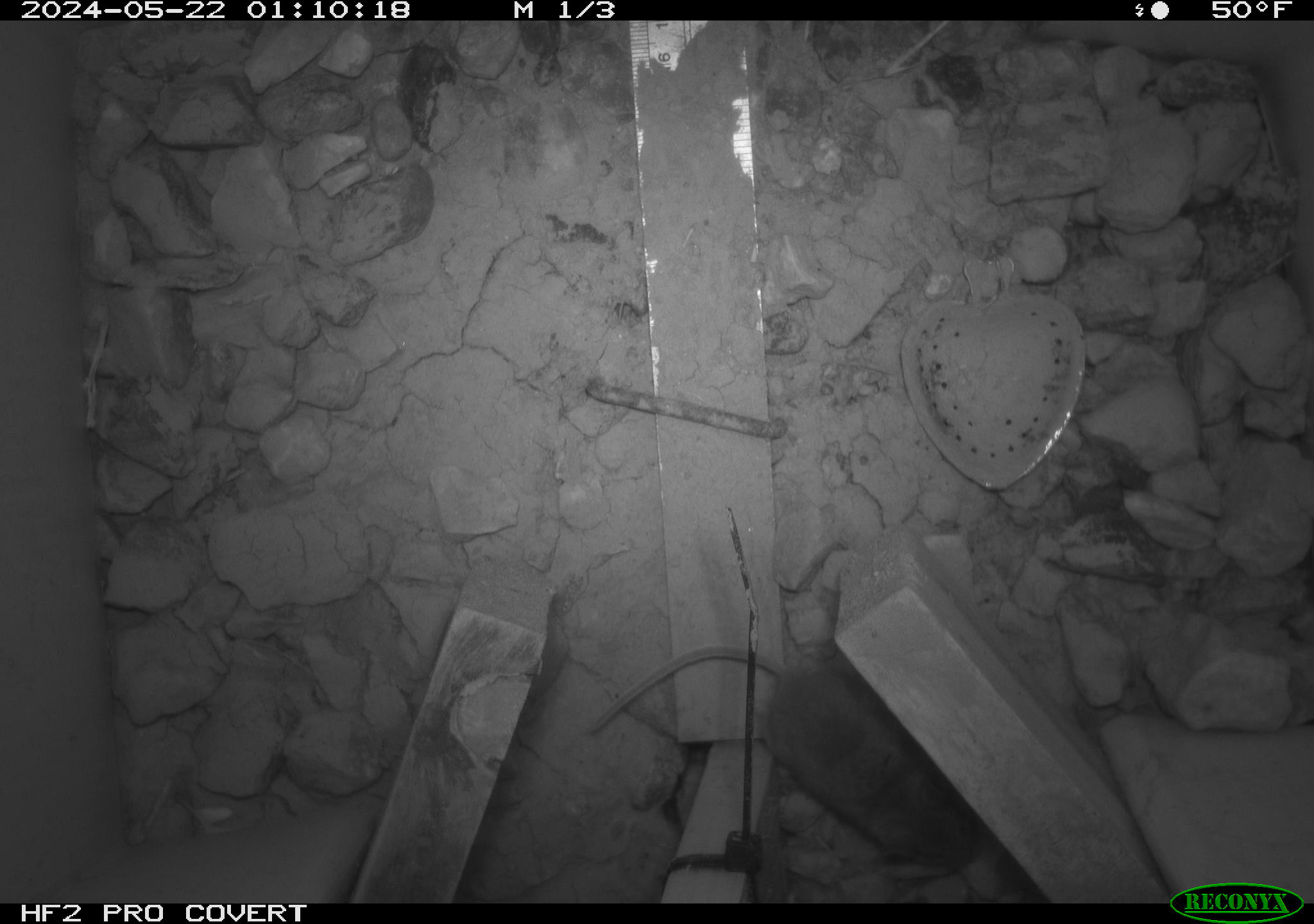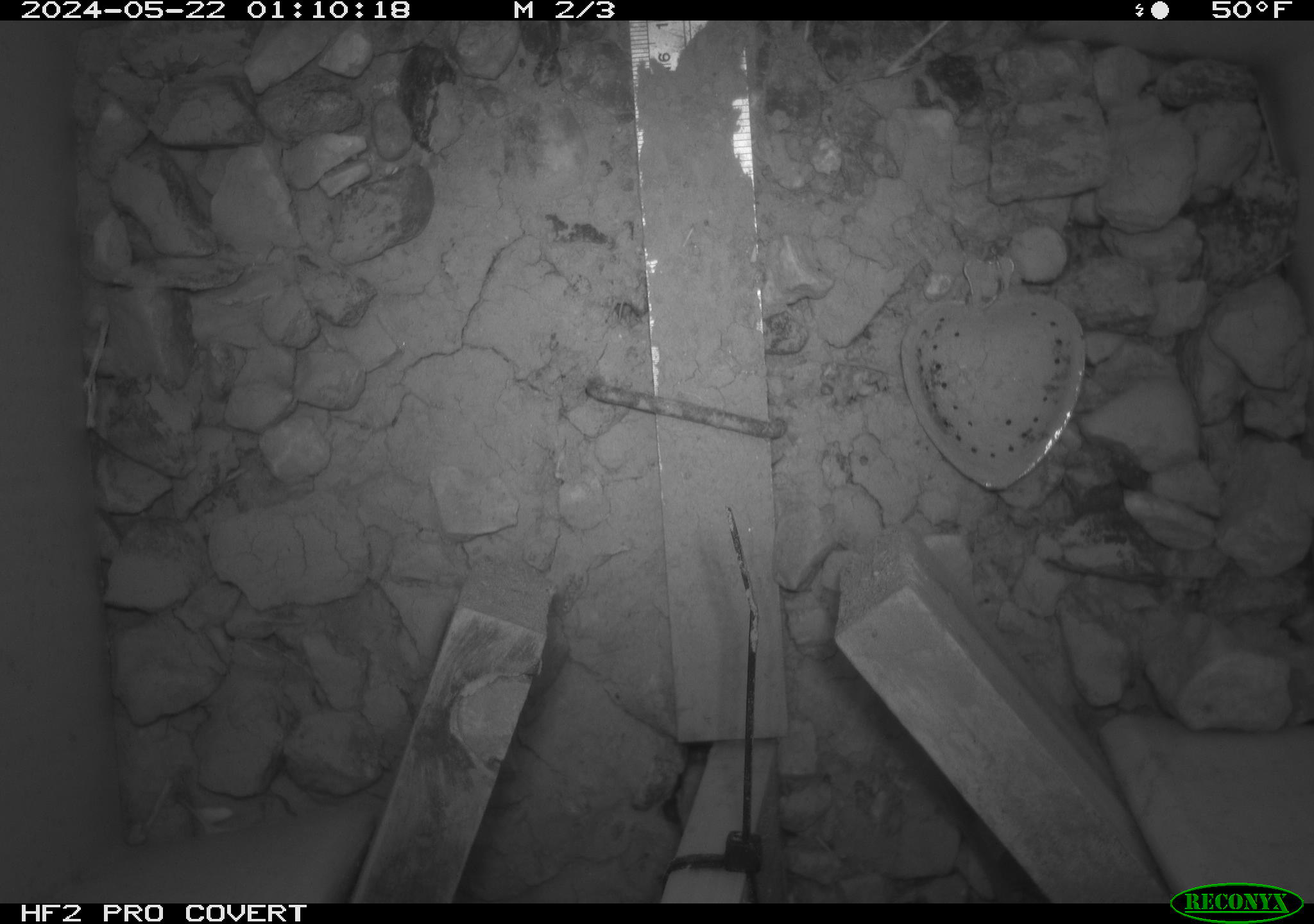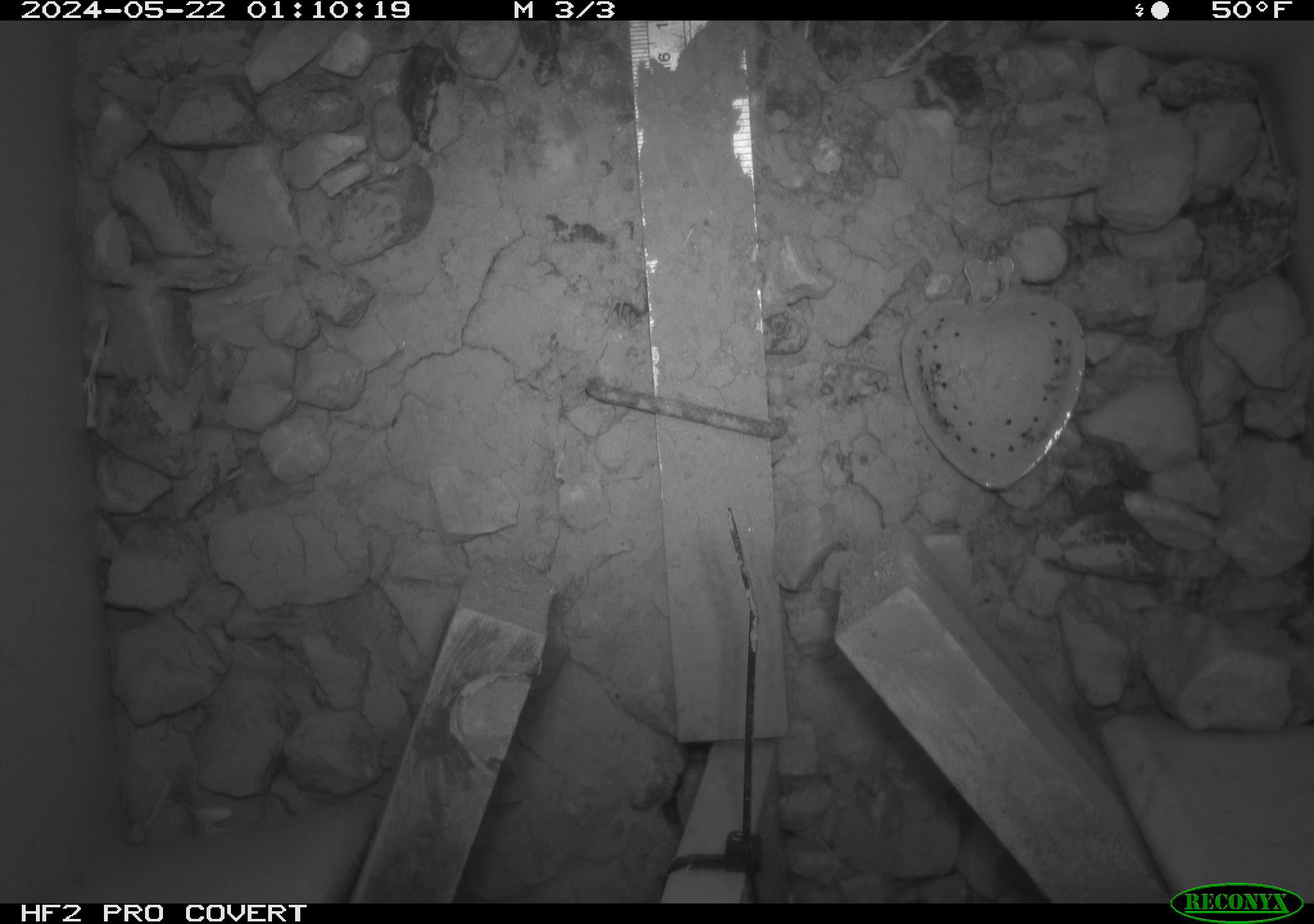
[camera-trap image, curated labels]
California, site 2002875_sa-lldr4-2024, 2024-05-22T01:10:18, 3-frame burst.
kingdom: Animalia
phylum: Chordata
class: Mammalia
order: Rodentia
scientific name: Rodentia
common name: mouse species